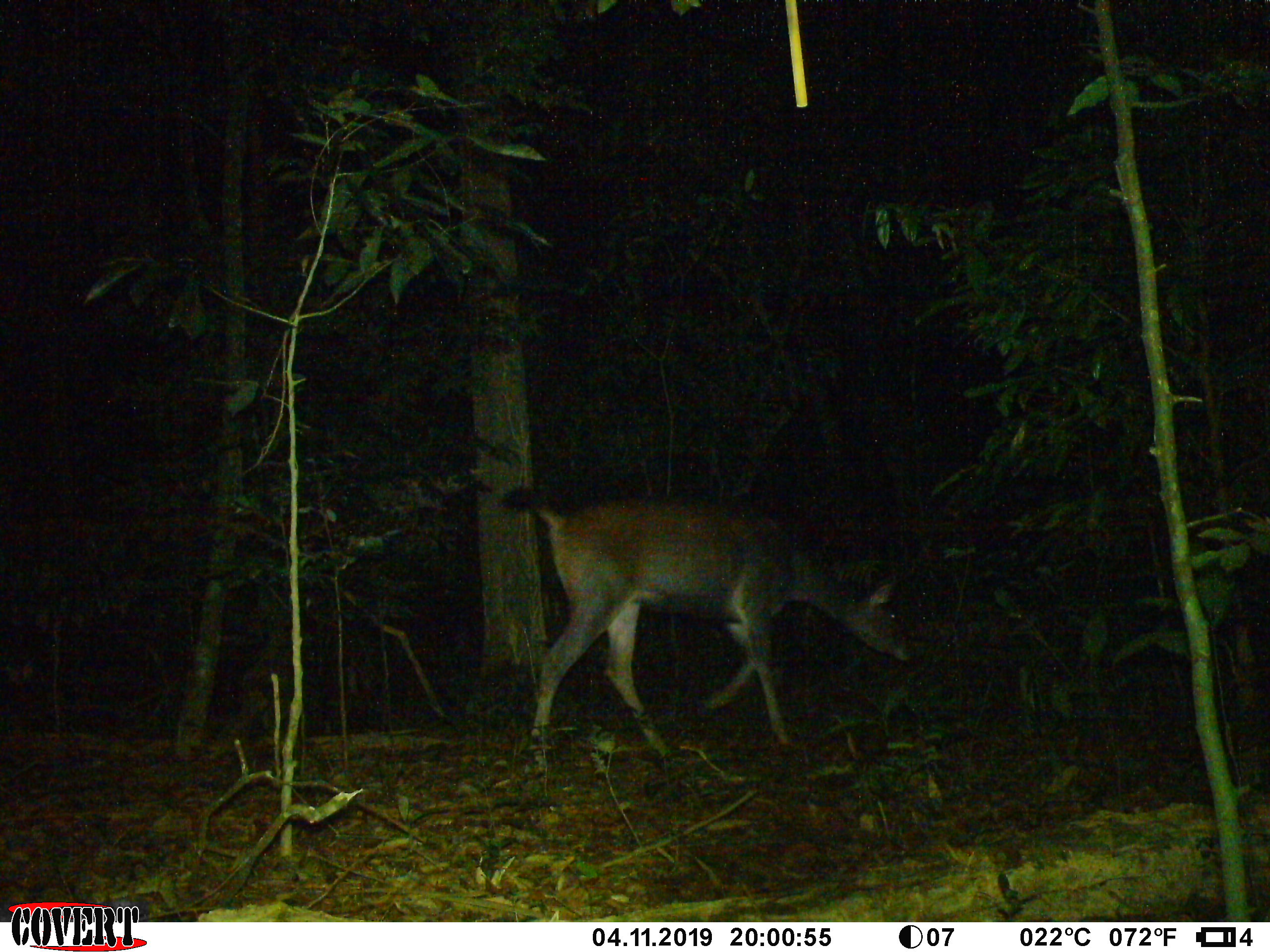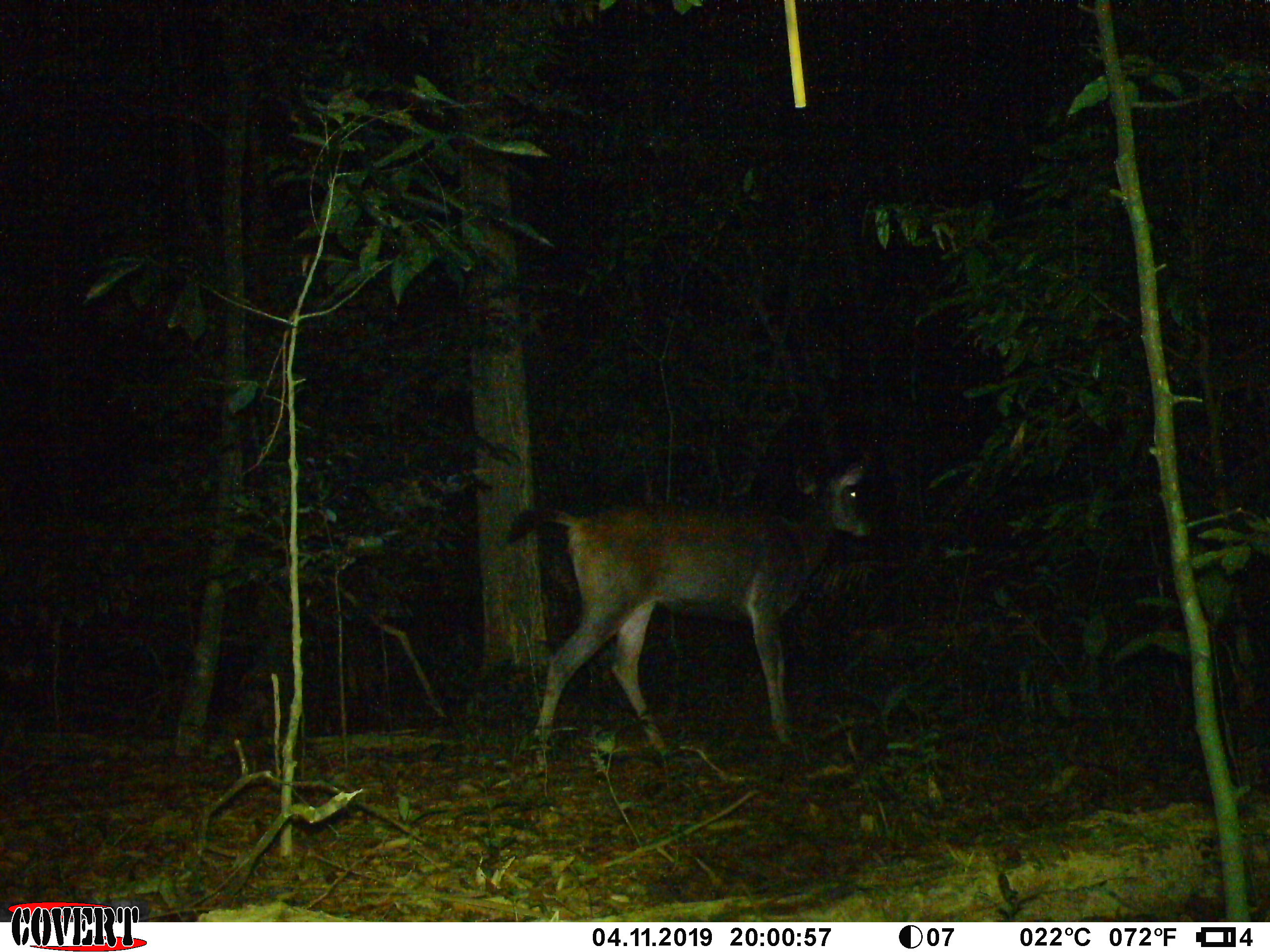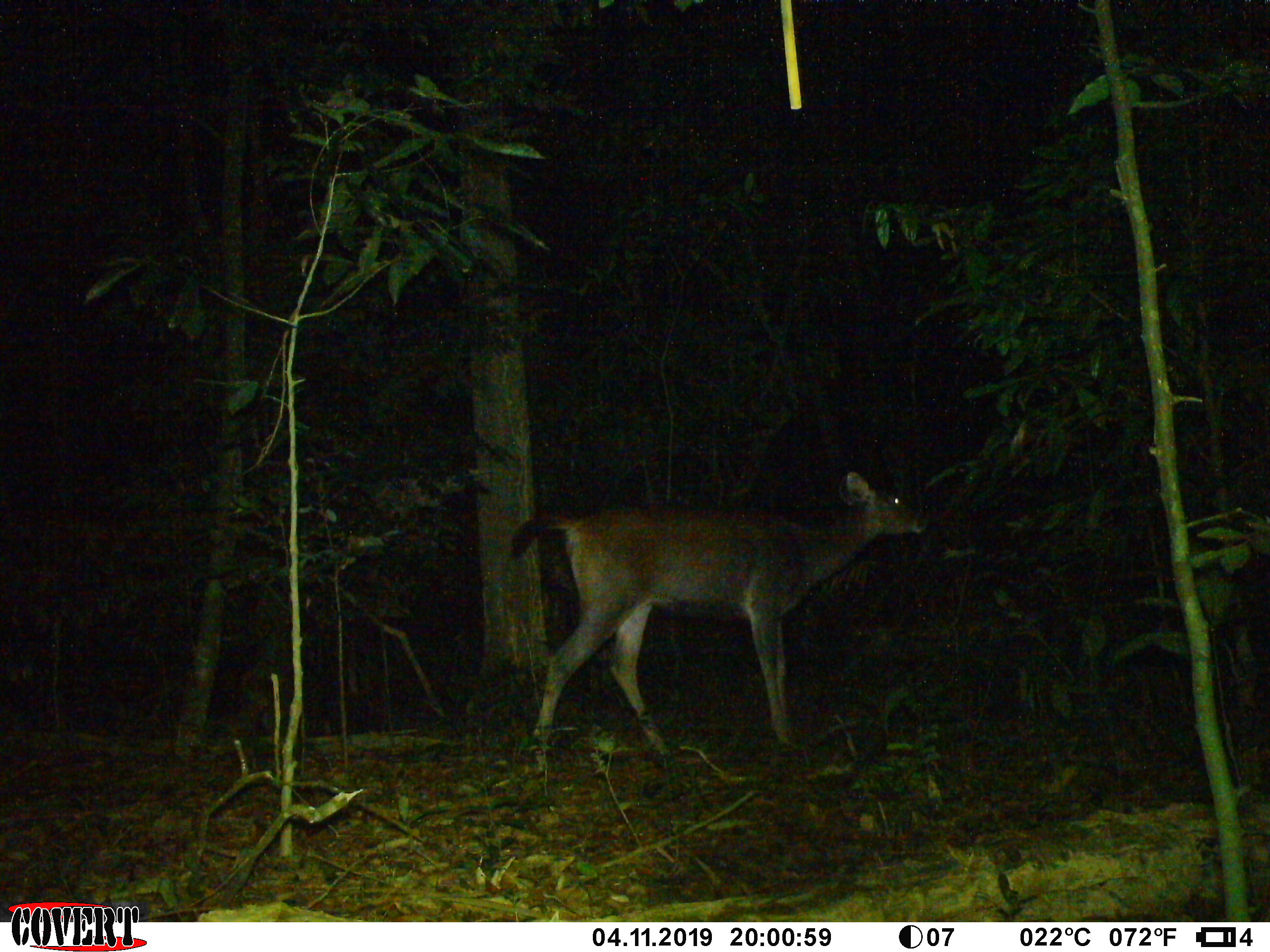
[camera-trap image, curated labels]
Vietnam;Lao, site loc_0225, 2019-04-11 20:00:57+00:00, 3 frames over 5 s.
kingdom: Animalia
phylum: Chordata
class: Mammalia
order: Artiodactyla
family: Cervidae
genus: Rusa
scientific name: Rusa unicolor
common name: sambar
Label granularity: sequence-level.